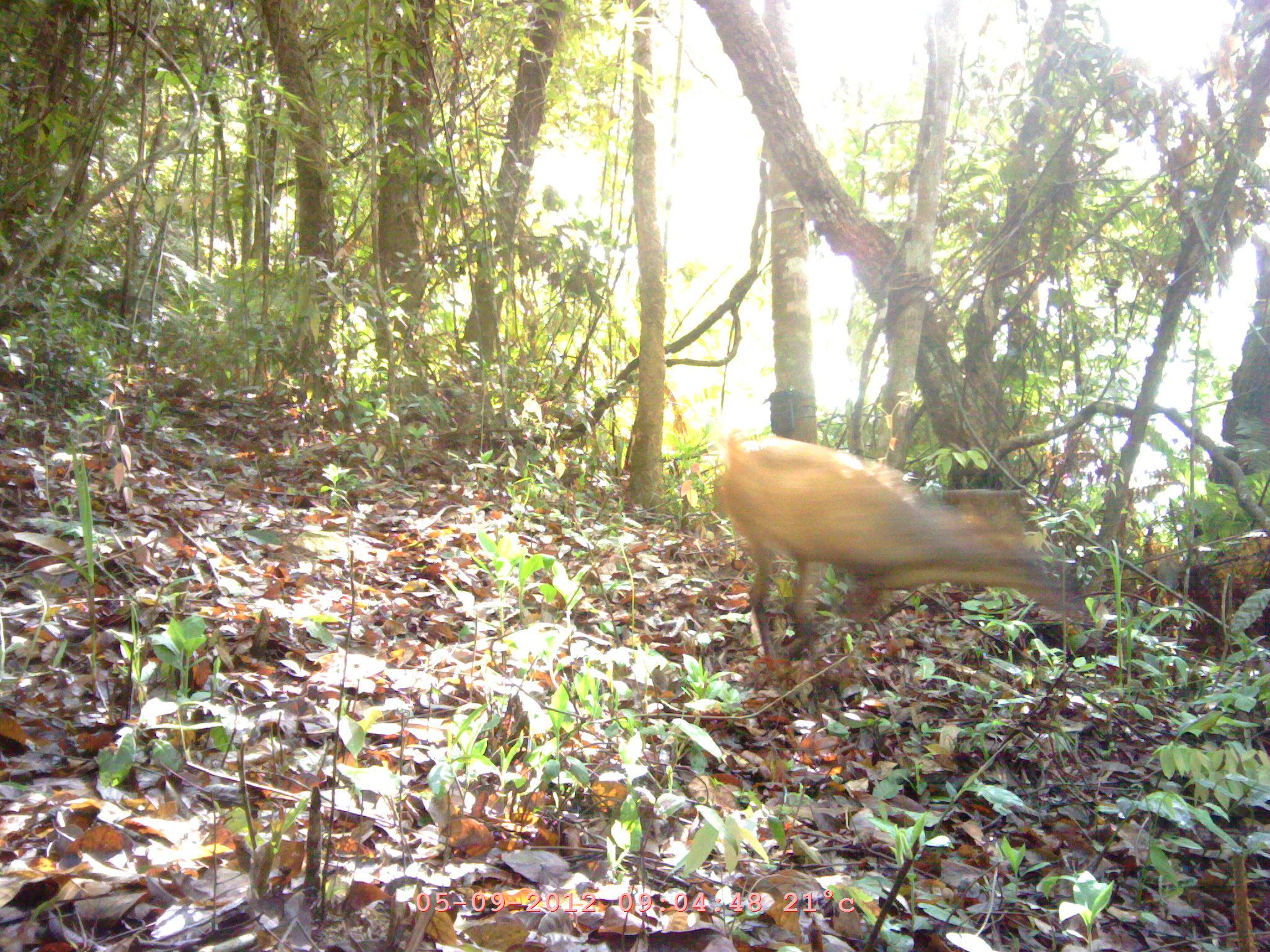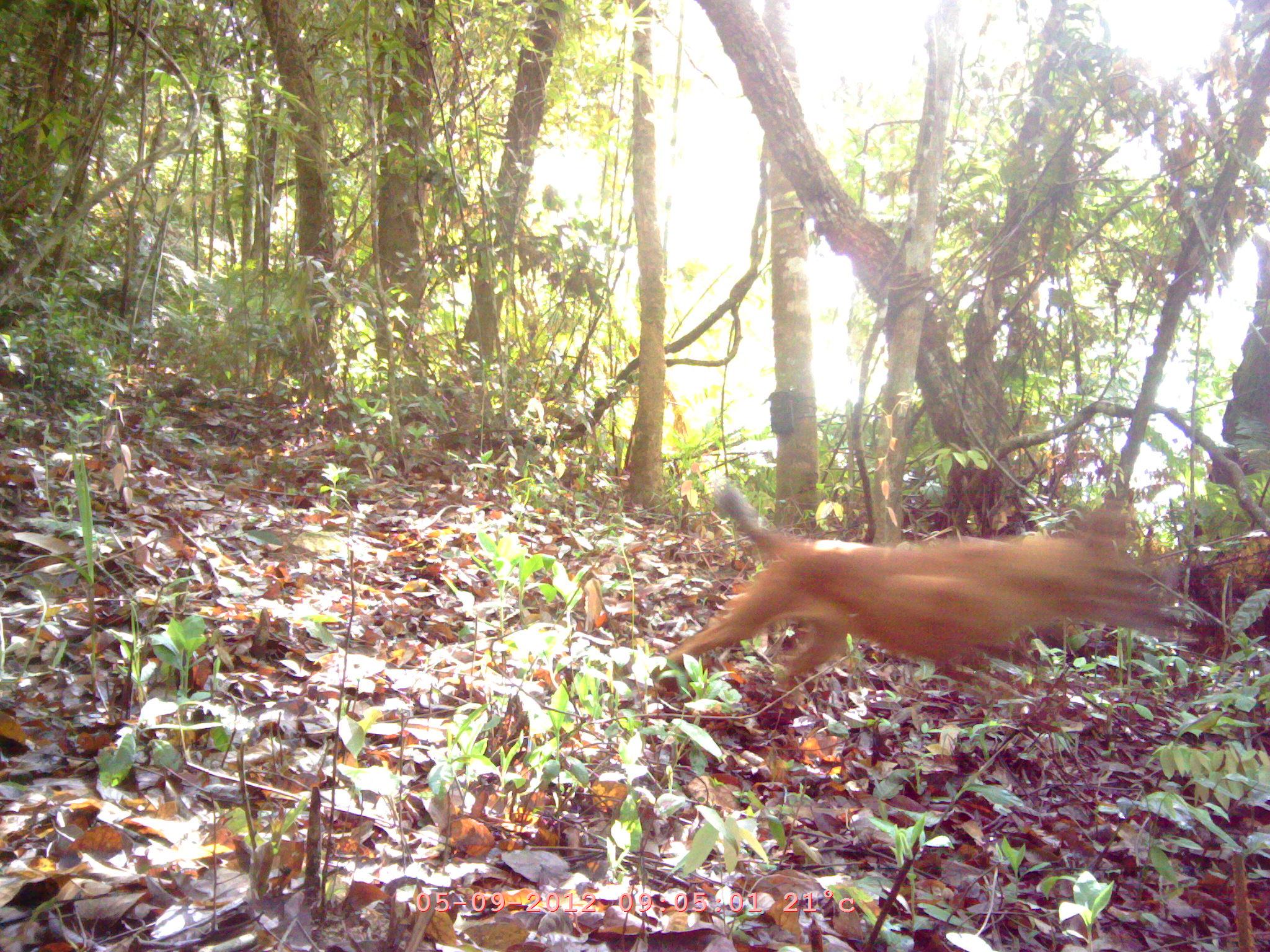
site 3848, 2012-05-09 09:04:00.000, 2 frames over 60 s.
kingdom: Animalia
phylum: Chordata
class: Mammalia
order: Artiodactyla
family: Cervidae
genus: Muntiacus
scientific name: Muntiacus muntjak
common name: southern red muntjac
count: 1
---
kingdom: Animalia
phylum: Chordata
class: Mammalia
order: Carnivora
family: Canidae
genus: Cuon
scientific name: Cuon alpinus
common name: dhole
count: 1